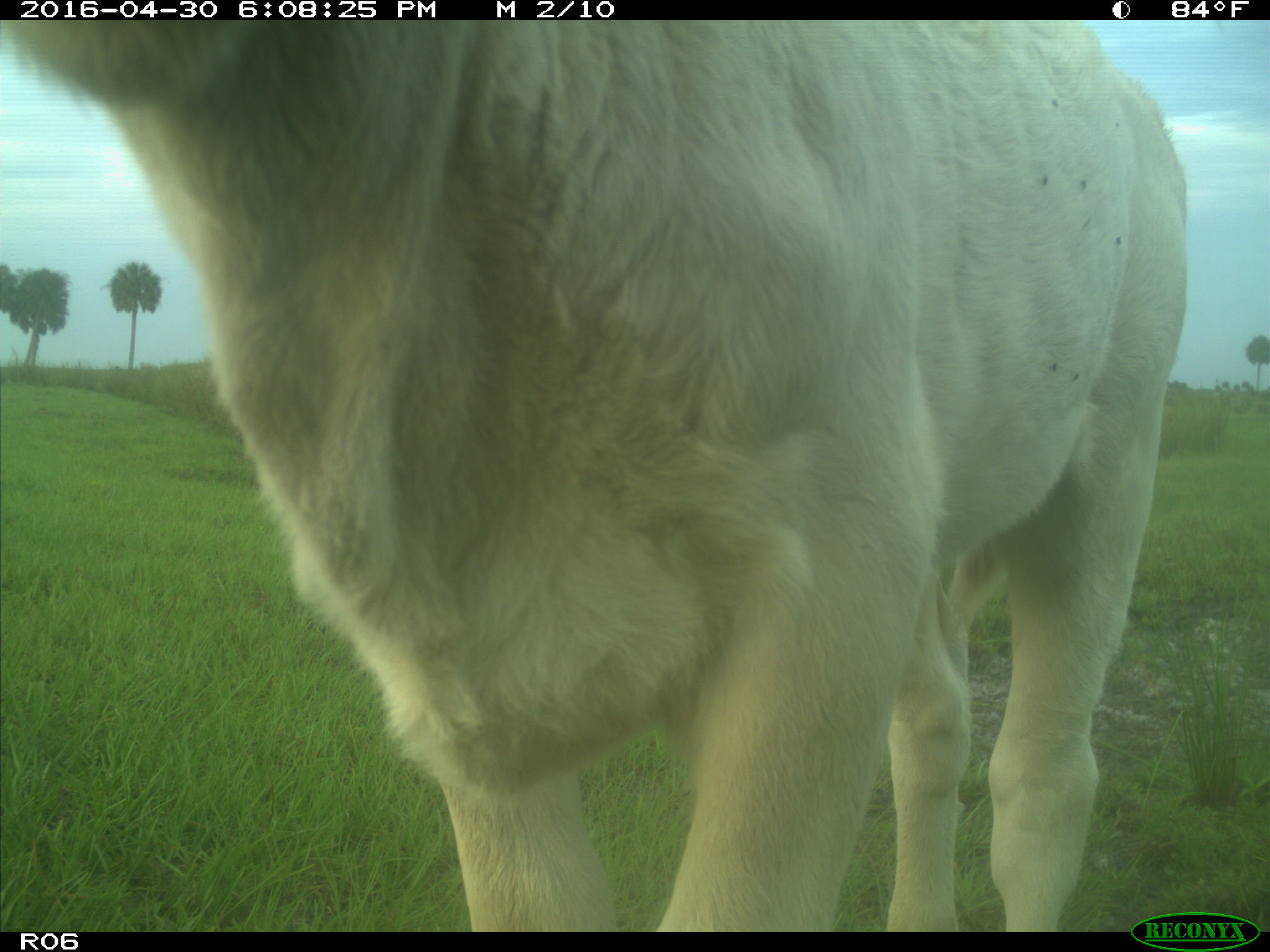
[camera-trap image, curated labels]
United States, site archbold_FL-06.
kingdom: Animalia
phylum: Chordata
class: Mammalia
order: Artiodactyla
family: Bovidae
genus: Bos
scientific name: Bos taurus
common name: domestic cow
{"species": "Bos taurus (domestic cow)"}